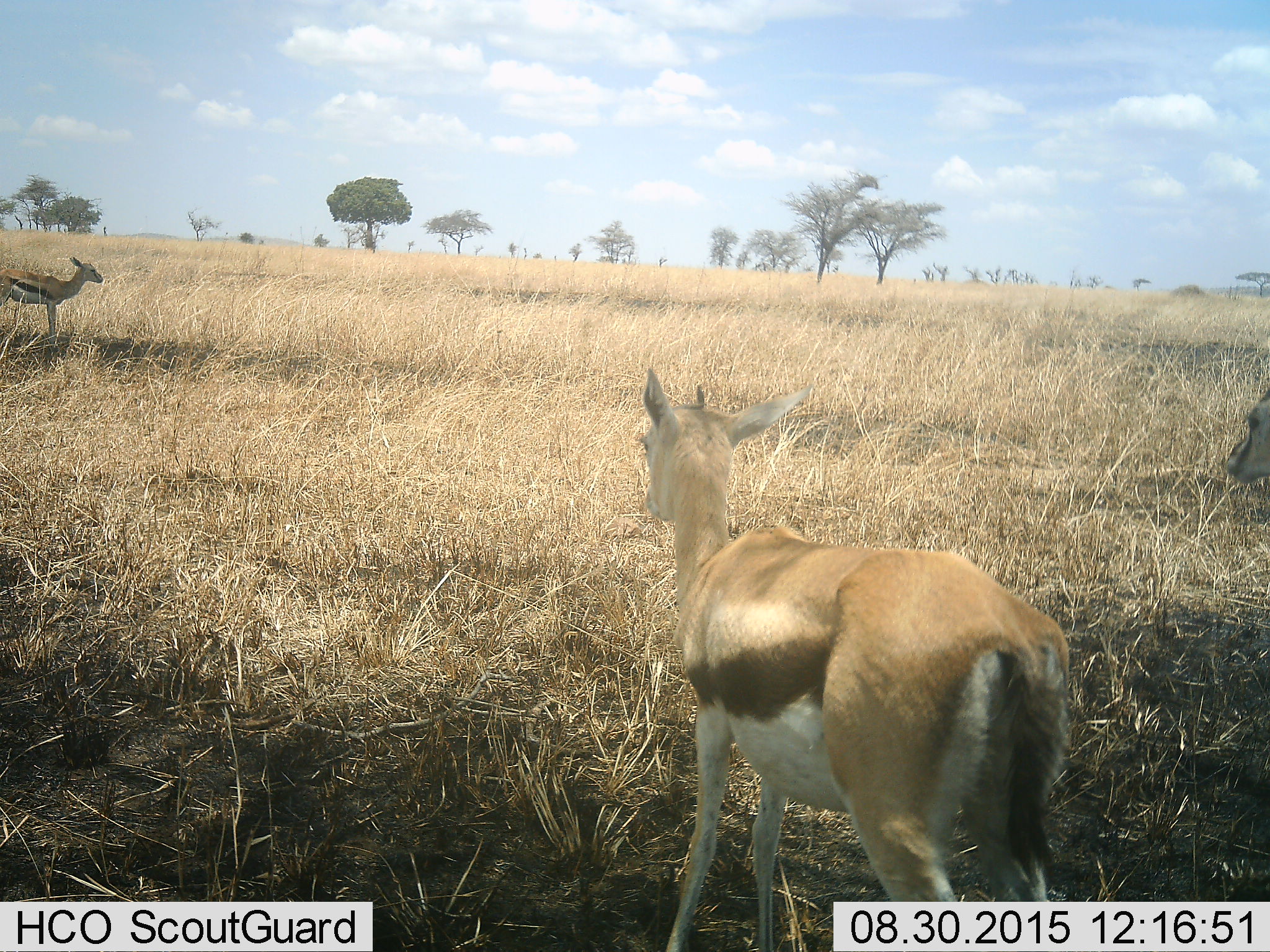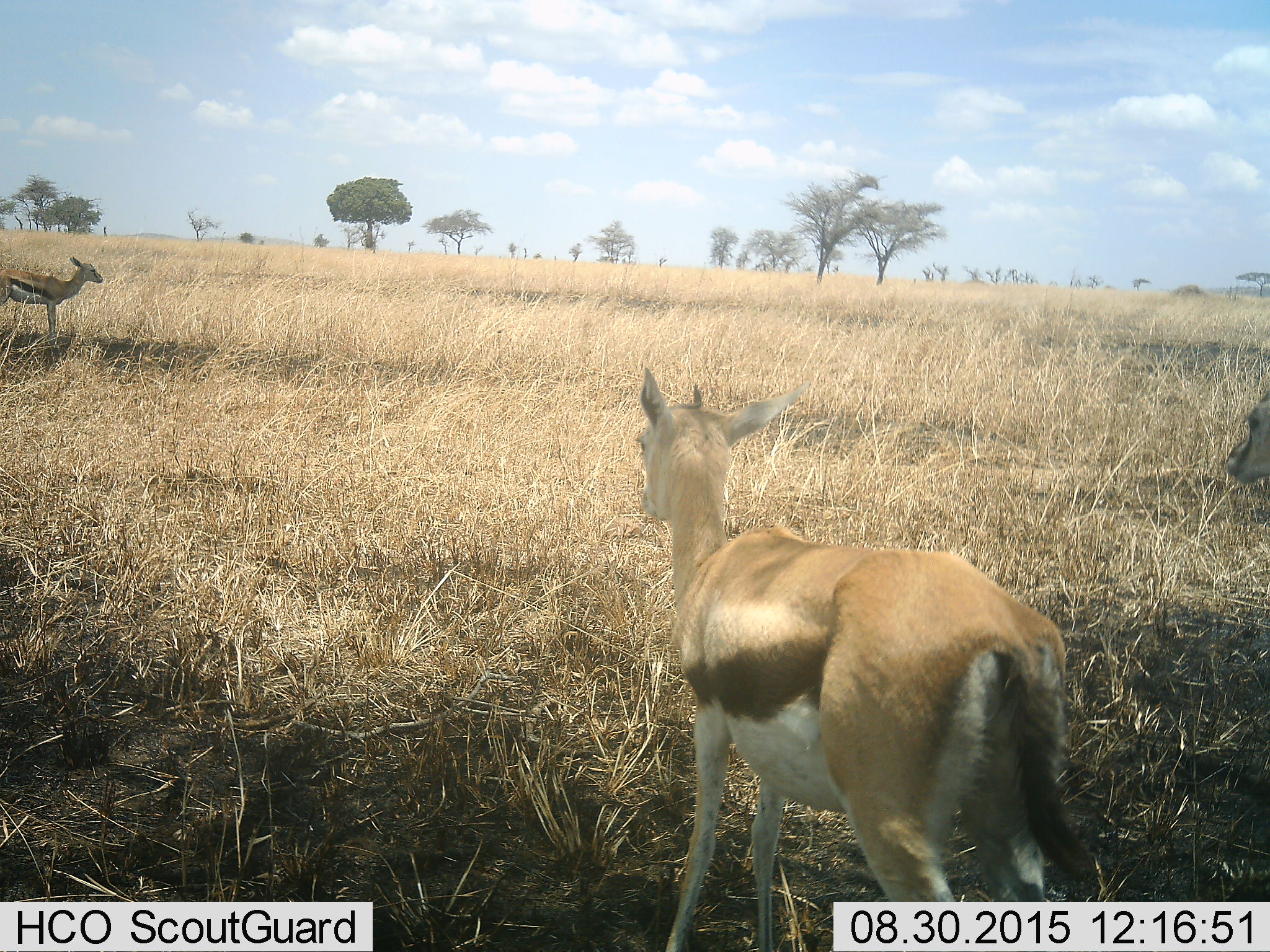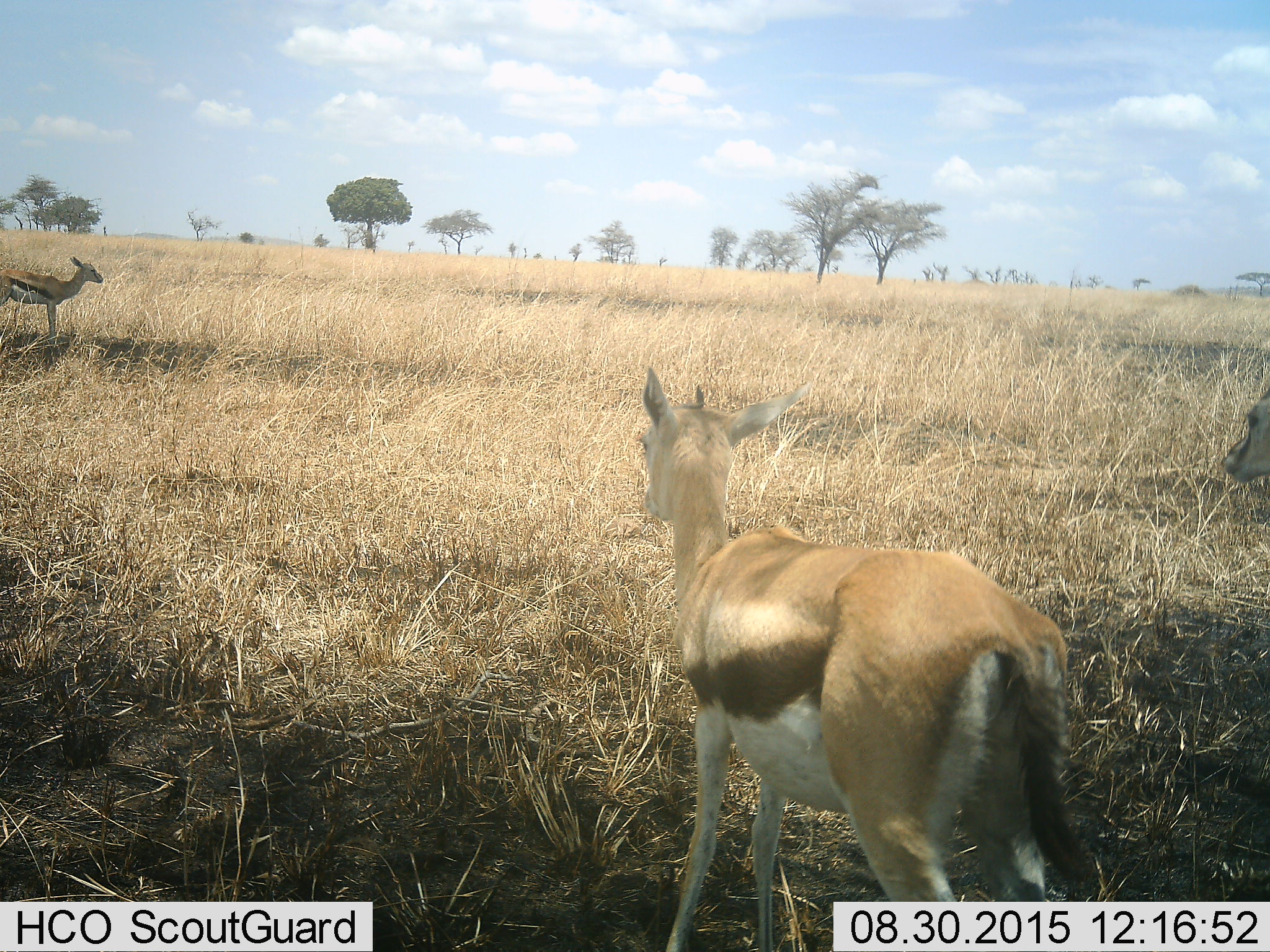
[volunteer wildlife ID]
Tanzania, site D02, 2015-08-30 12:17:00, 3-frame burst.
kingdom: Animalia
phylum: Chordata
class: Mammalia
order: Artiodactyla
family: Bovidae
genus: Eudorcas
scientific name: Eudorcas thomsonii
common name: thomson's gazelle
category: gazellethomsons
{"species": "gazellethomsons (thomson's gazelle) (Eudorcas thomsonii)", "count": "3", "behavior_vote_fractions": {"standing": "100%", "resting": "0%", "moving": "6%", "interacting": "0%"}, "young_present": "35%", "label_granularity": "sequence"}